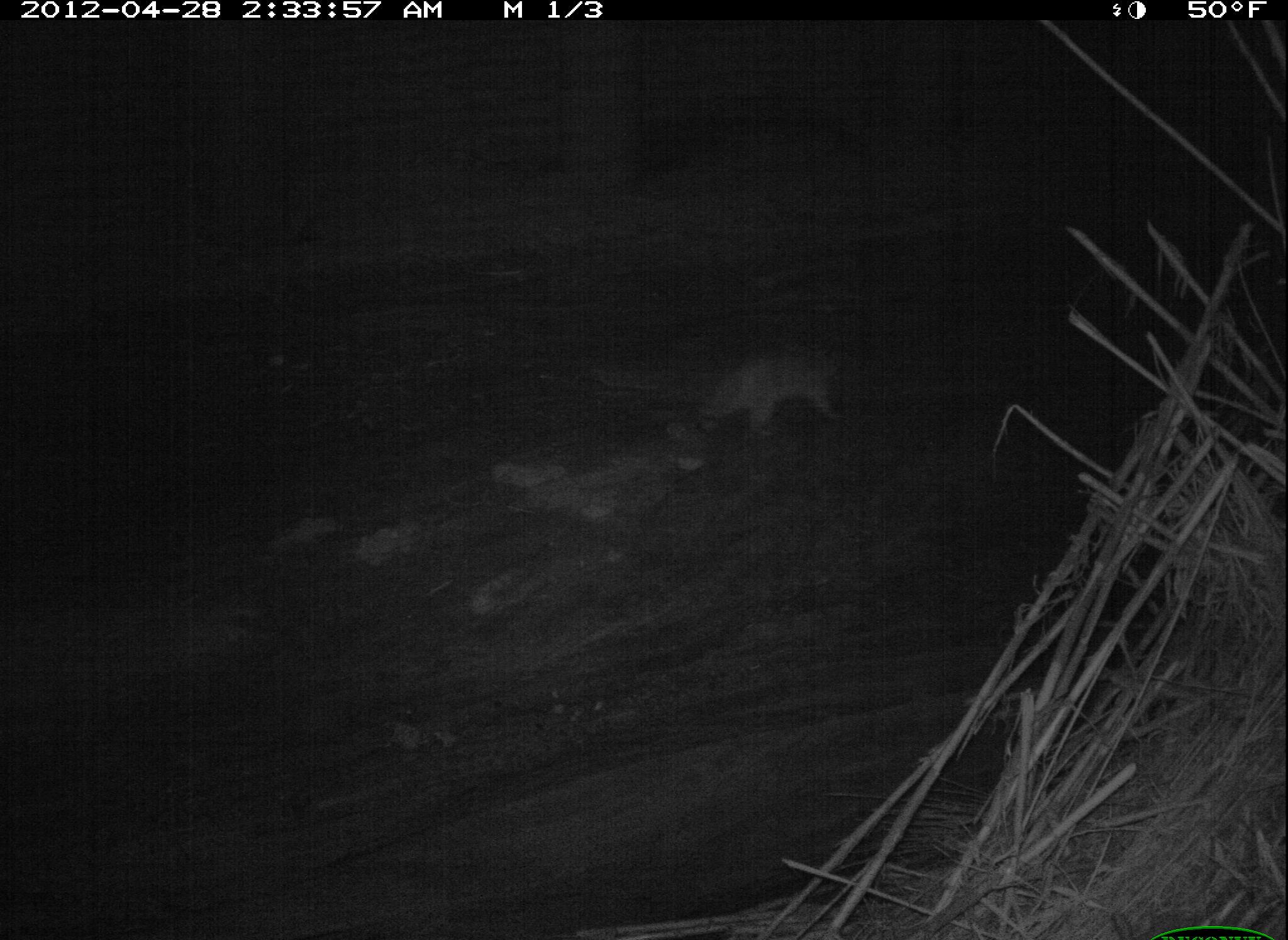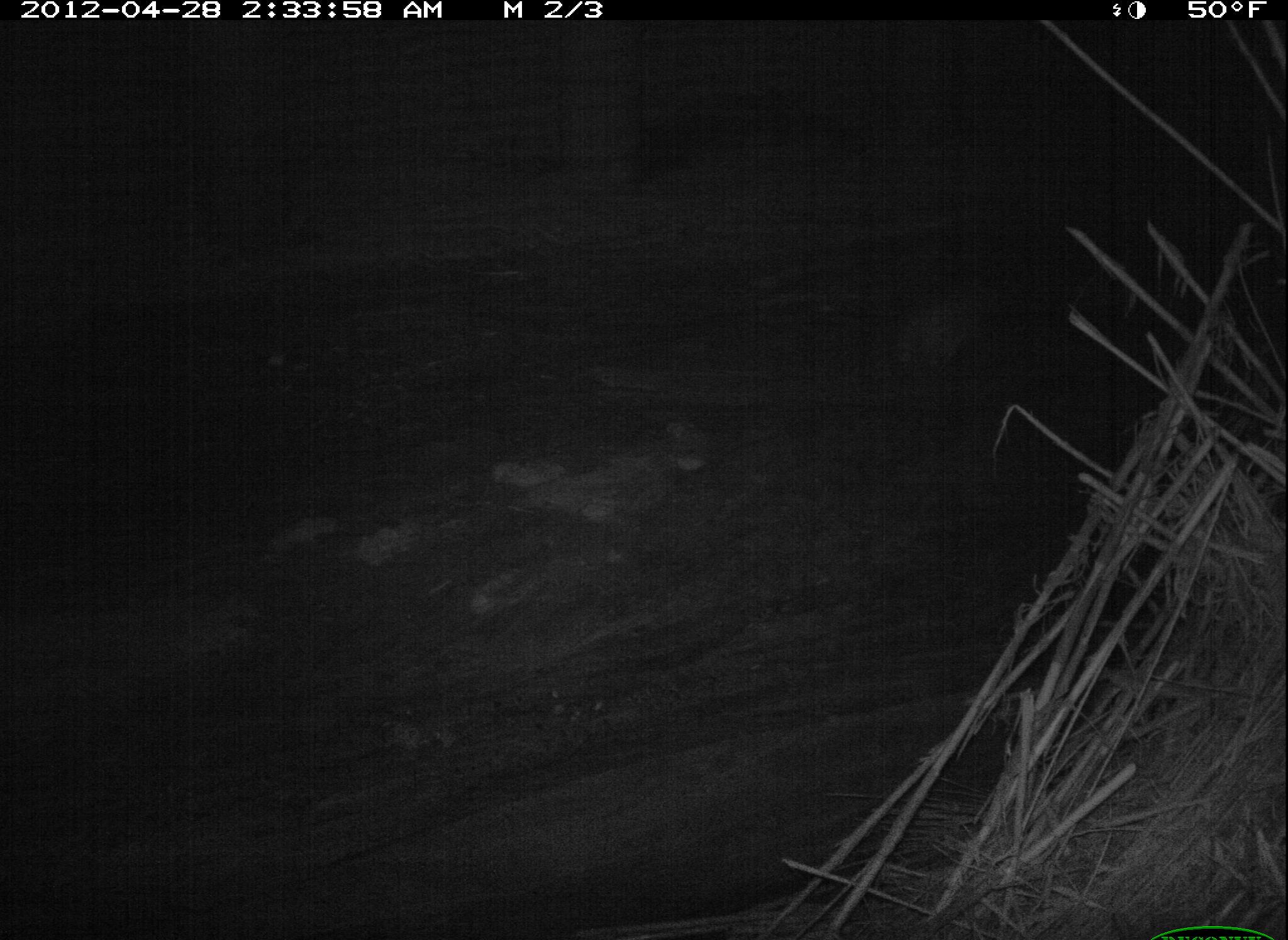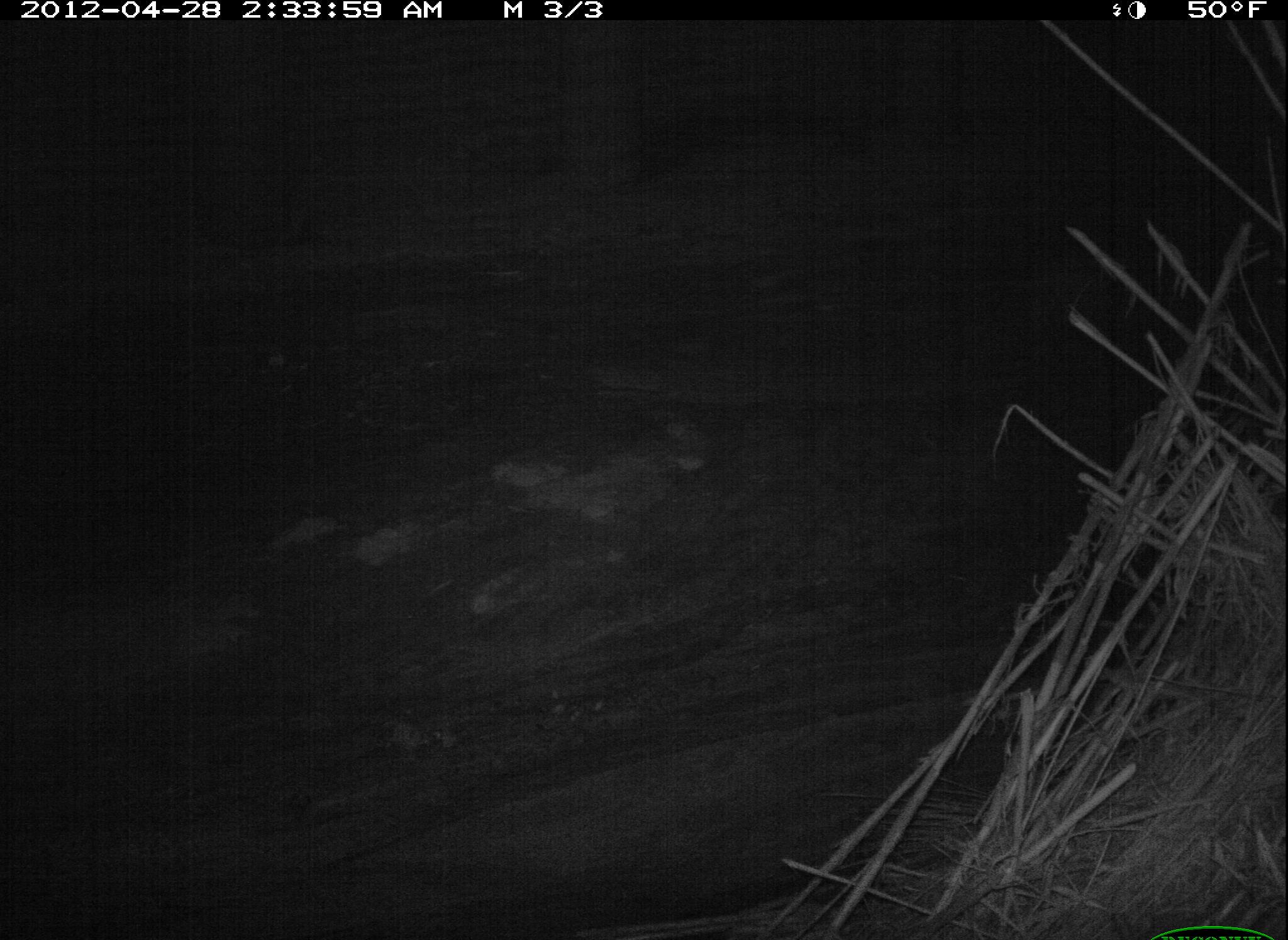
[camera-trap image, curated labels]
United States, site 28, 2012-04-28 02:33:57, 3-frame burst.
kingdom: Animalia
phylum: Chordata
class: Mammalia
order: Carnivora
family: Procyonidae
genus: Procyon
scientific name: Procyon lotor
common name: raccoon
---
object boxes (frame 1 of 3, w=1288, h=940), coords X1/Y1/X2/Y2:
raccoon: 673/322/860/461